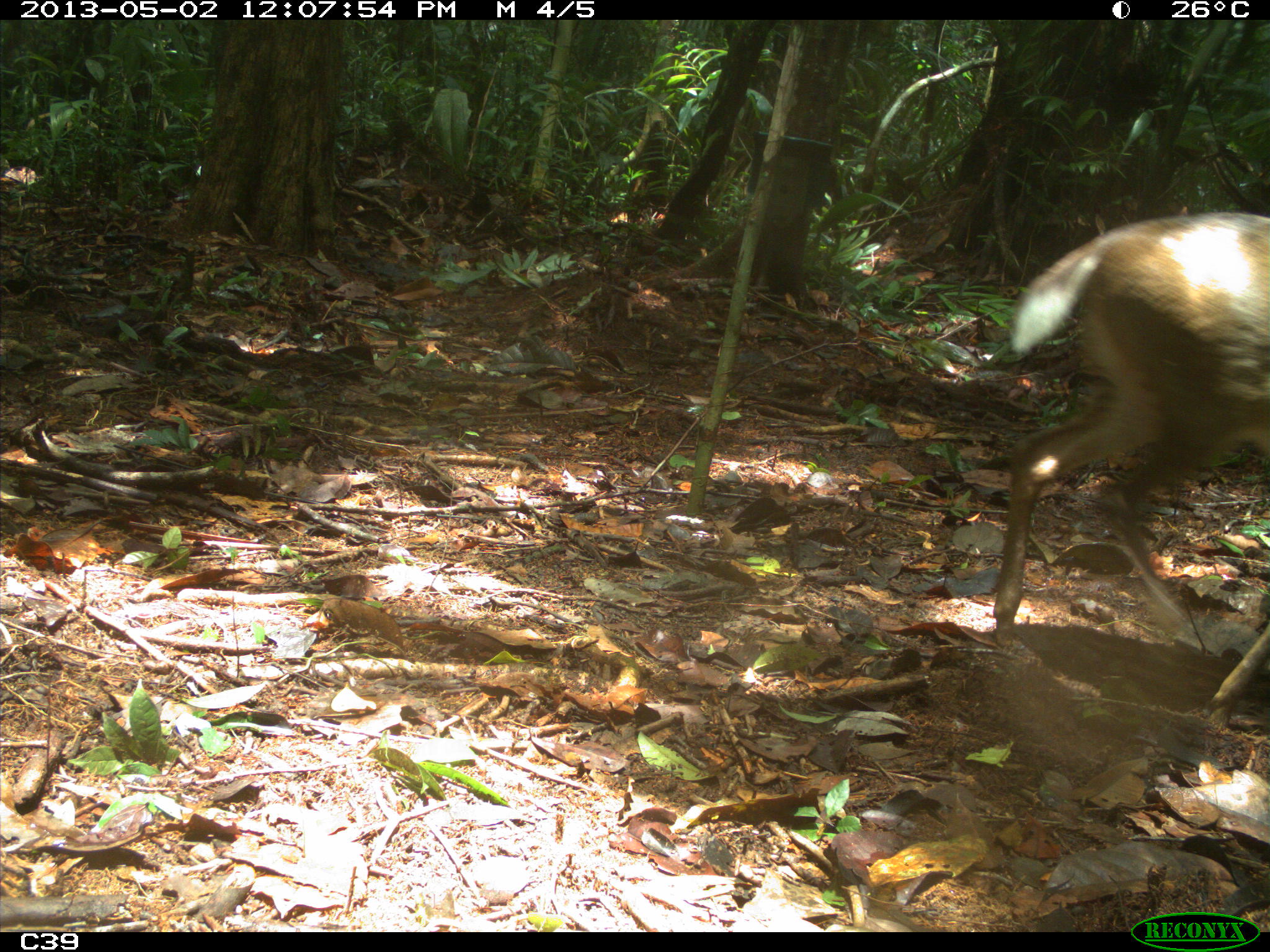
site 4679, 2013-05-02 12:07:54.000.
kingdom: Animalia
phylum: Chordata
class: Mammalia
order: Artiodactyla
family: Cervidae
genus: Mazama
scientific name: Mazama gouazoubira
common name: gray brocket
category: mazama gouazaoubira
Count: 1.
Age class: adult.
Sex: male.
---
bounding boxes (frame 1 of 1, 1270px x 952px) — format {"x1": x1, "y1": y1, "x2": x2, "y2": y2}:
mazama gouazaoubira: {"x1": 985, "y1": 207, "x2": 1270, "y2": 729}